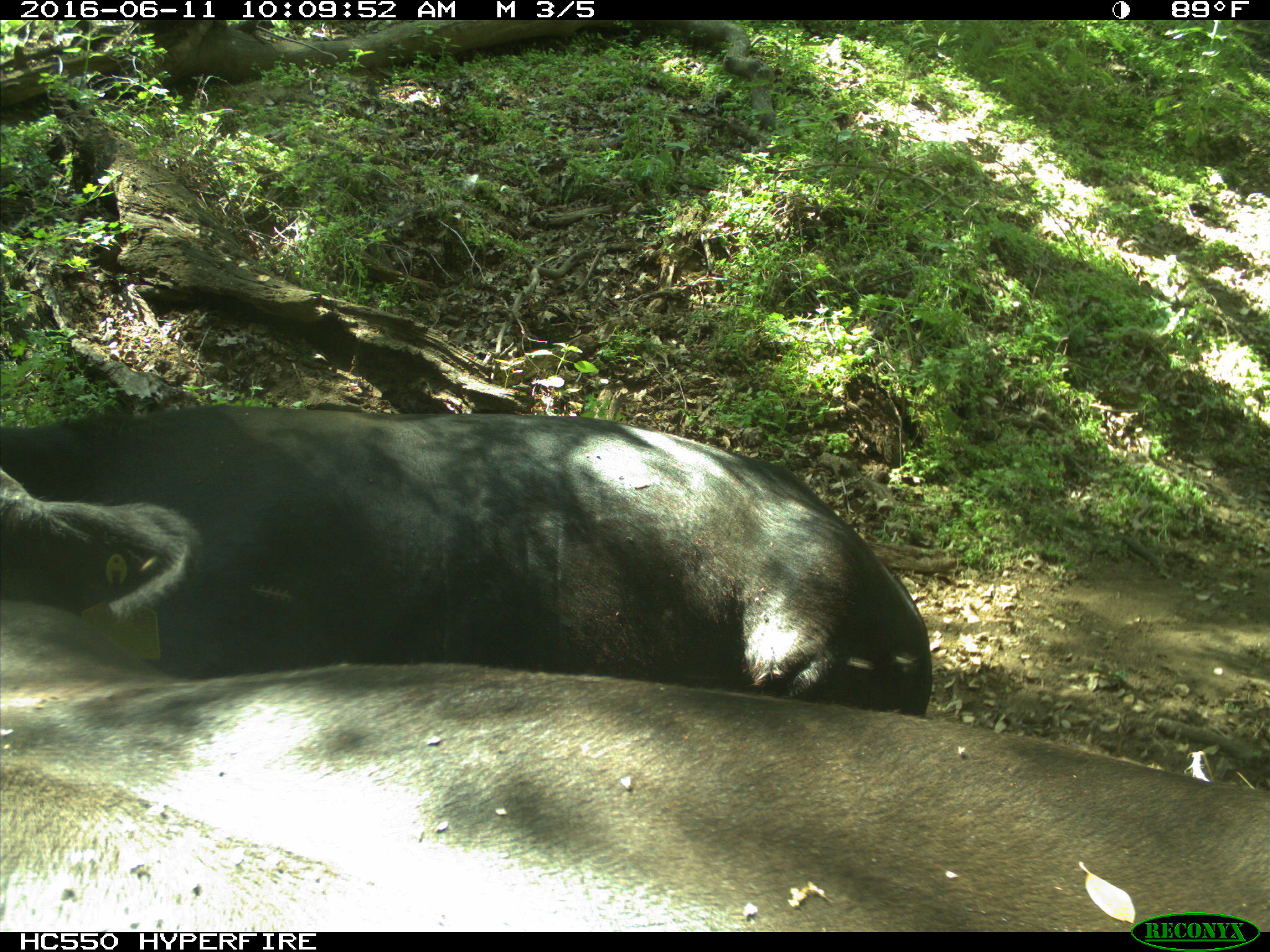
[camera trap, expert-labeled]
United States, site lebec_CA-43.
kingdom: Animalia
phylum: Chordata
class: Mammalia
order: Artiodactyla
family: Bovidae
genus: Bos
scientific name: Bos taurus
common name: domestic cow